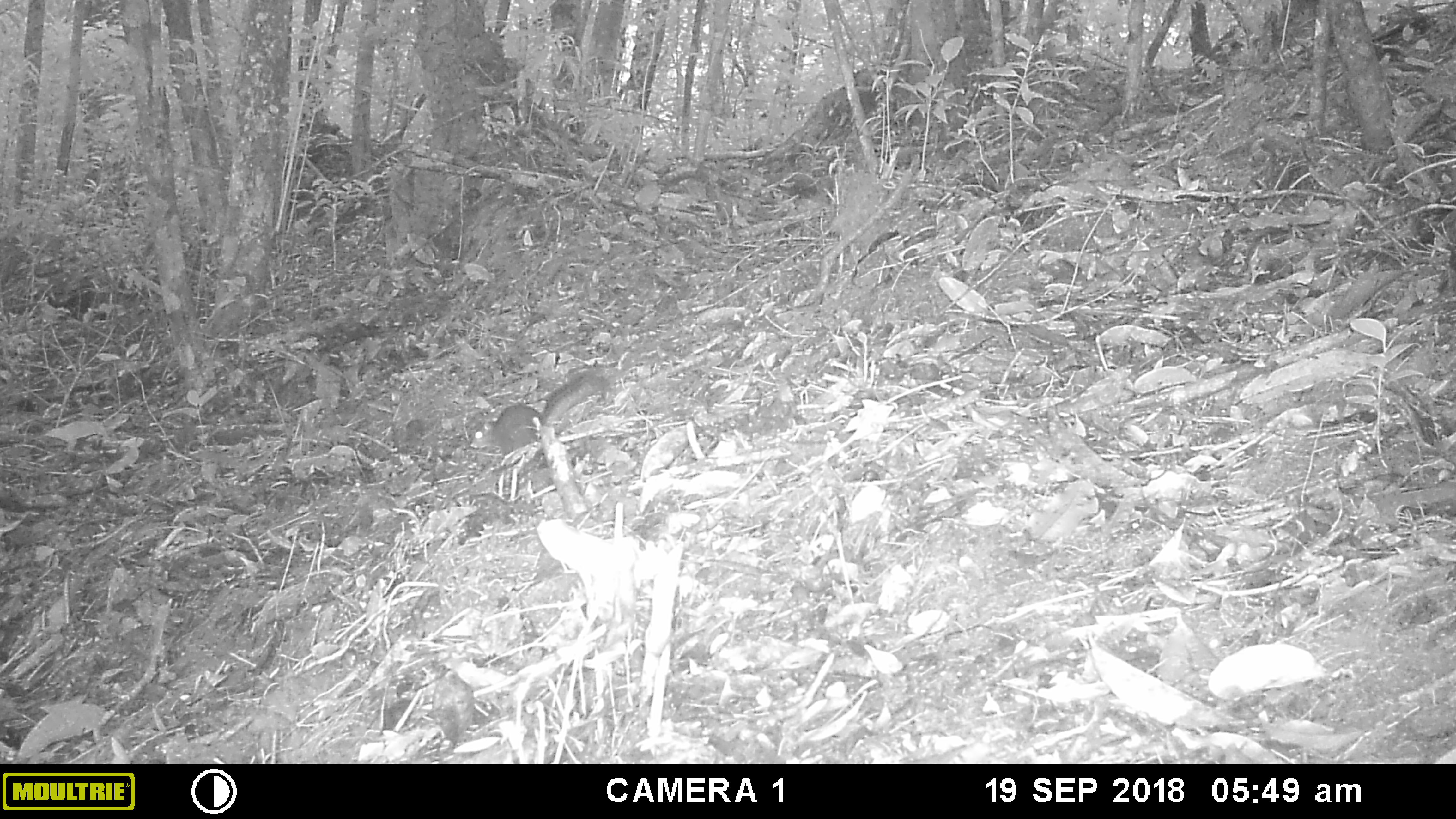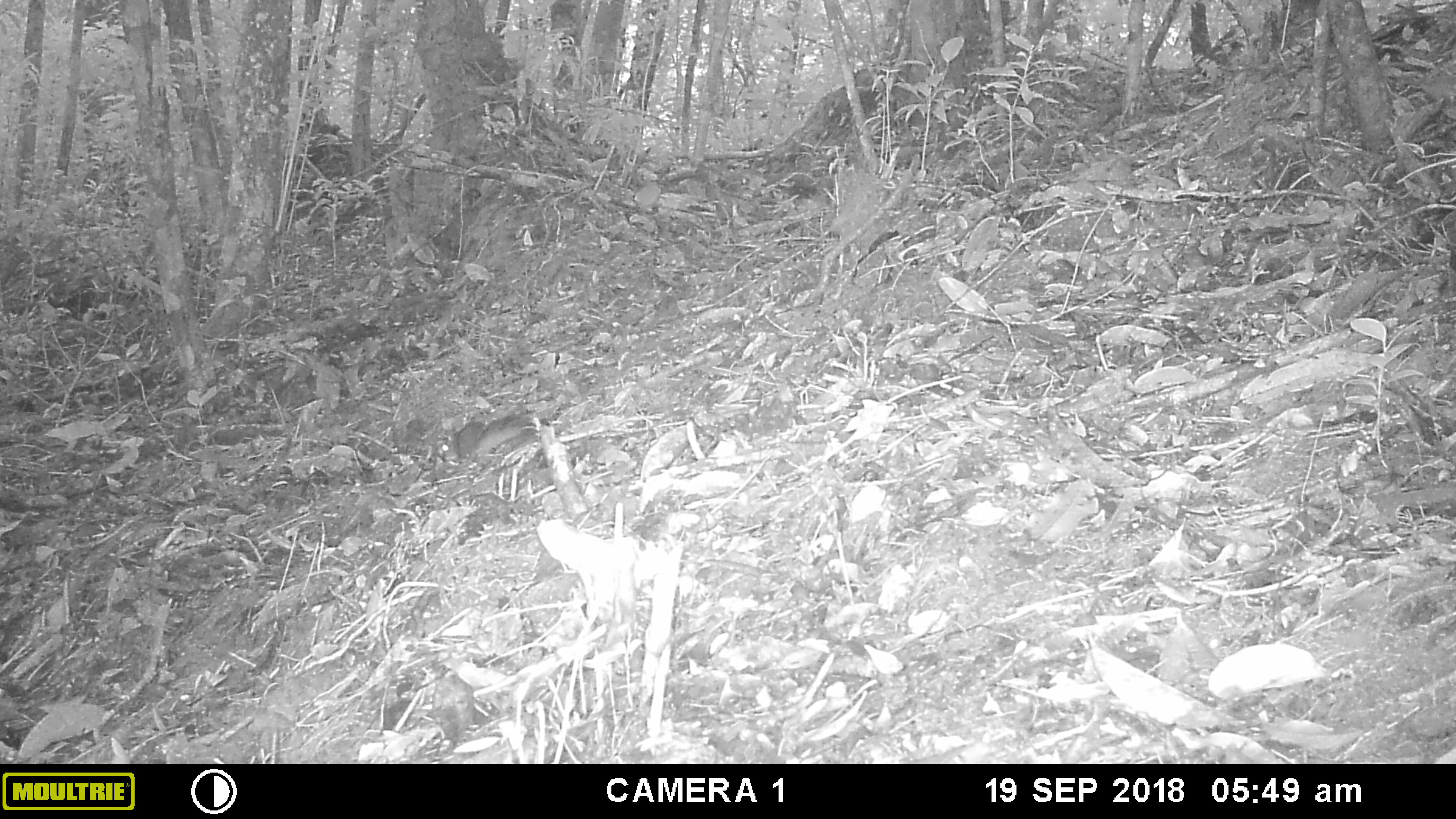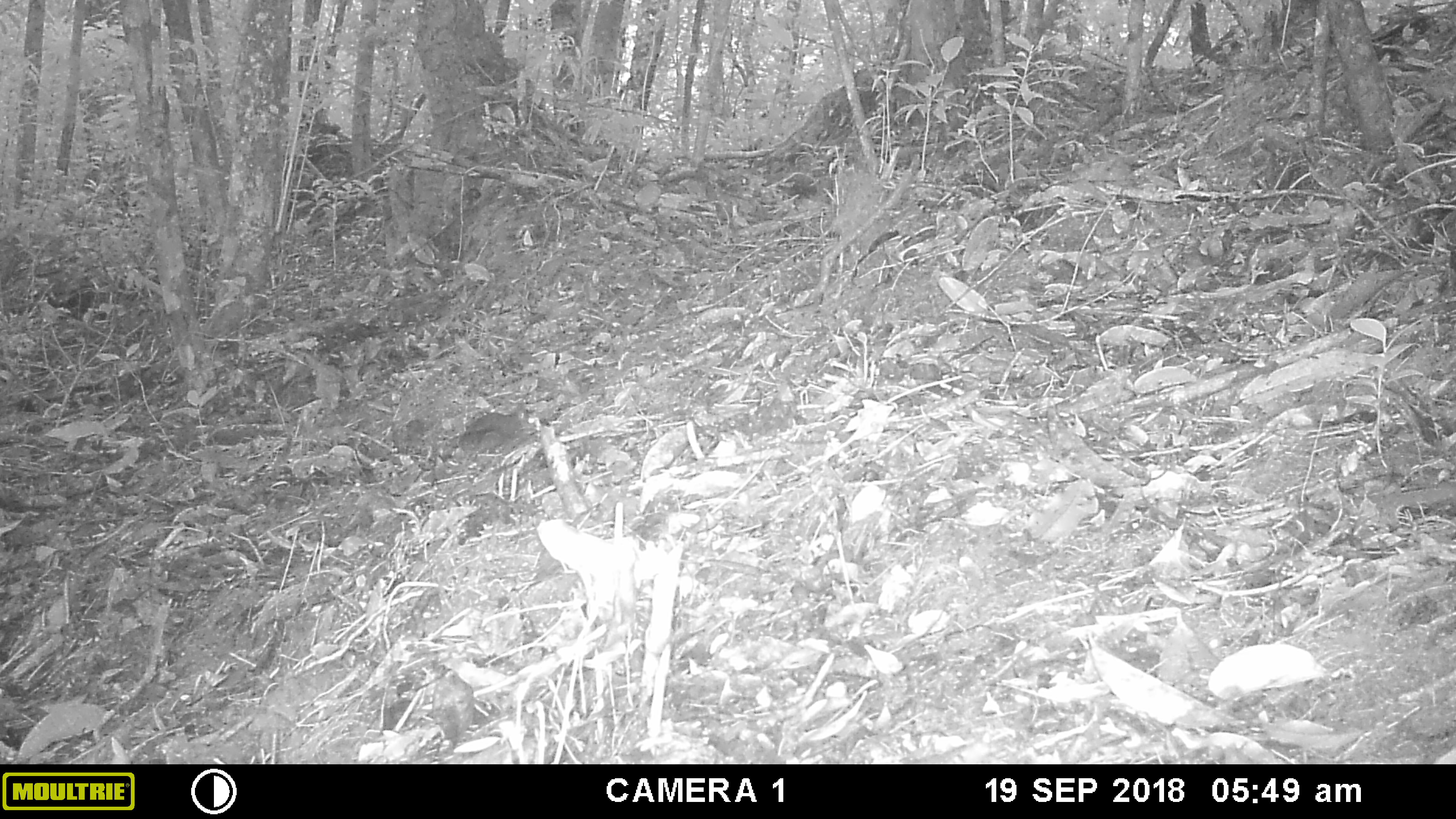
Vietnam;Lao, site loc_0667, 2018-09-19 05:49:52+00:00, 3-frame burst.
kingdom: Animalia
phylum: Chordata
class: Mammalia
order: Rodentia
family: Sciuridae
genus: Dremomys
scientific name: Dremomys rufigenis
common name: red-cheeked squirrel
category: red cheeked squirrel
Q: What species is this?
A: Red cheeked squirrel (red-cheeked squirrel) (Dremomys rufigenis).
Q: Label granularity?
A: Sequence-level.